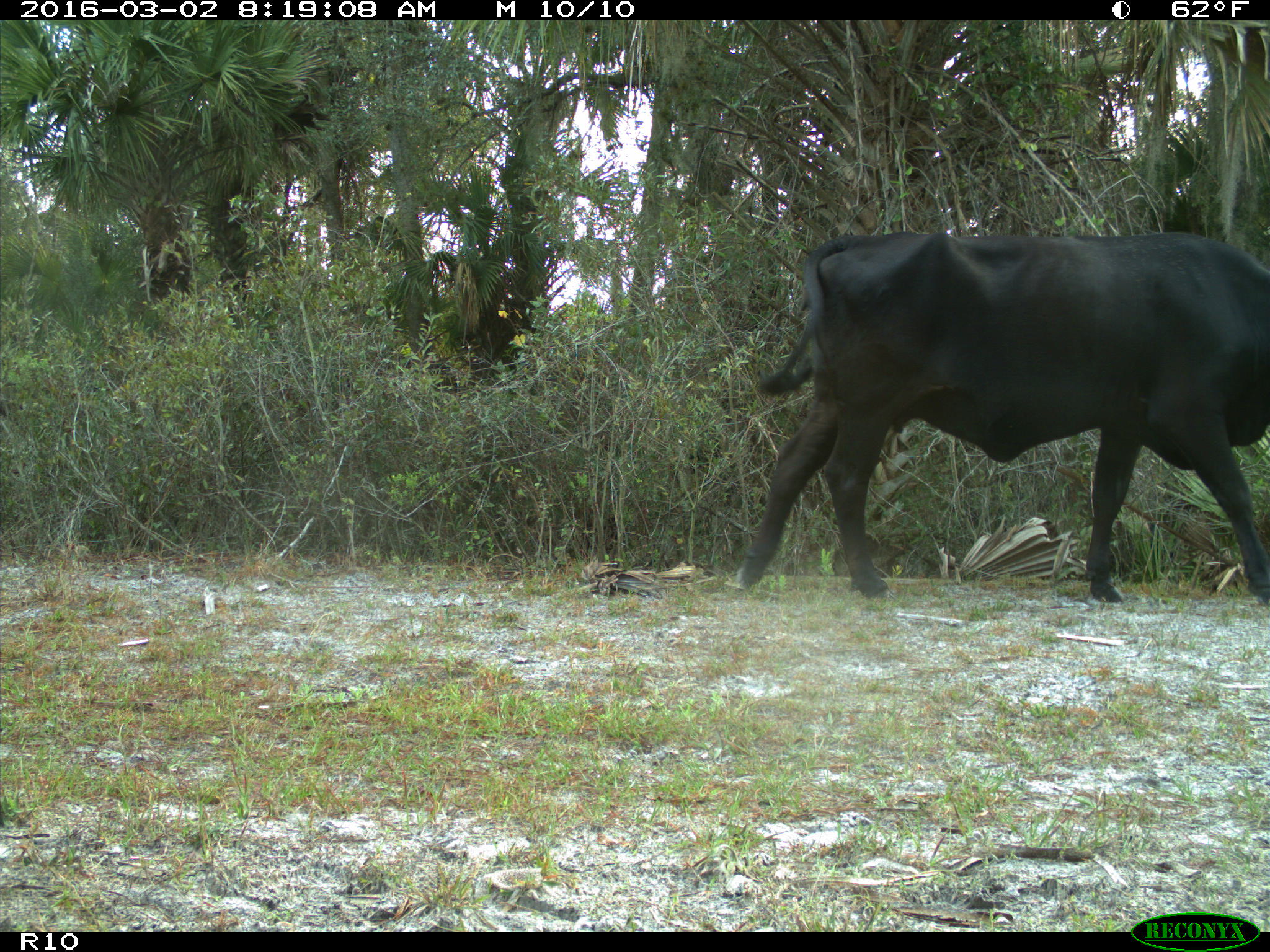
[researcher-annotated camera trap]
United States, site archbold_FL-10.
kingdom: Animalia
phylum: Chordata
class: Mammalia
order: Artiodactyla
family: Bovidae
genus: Bos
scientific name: Bos taurus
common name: domestic cow